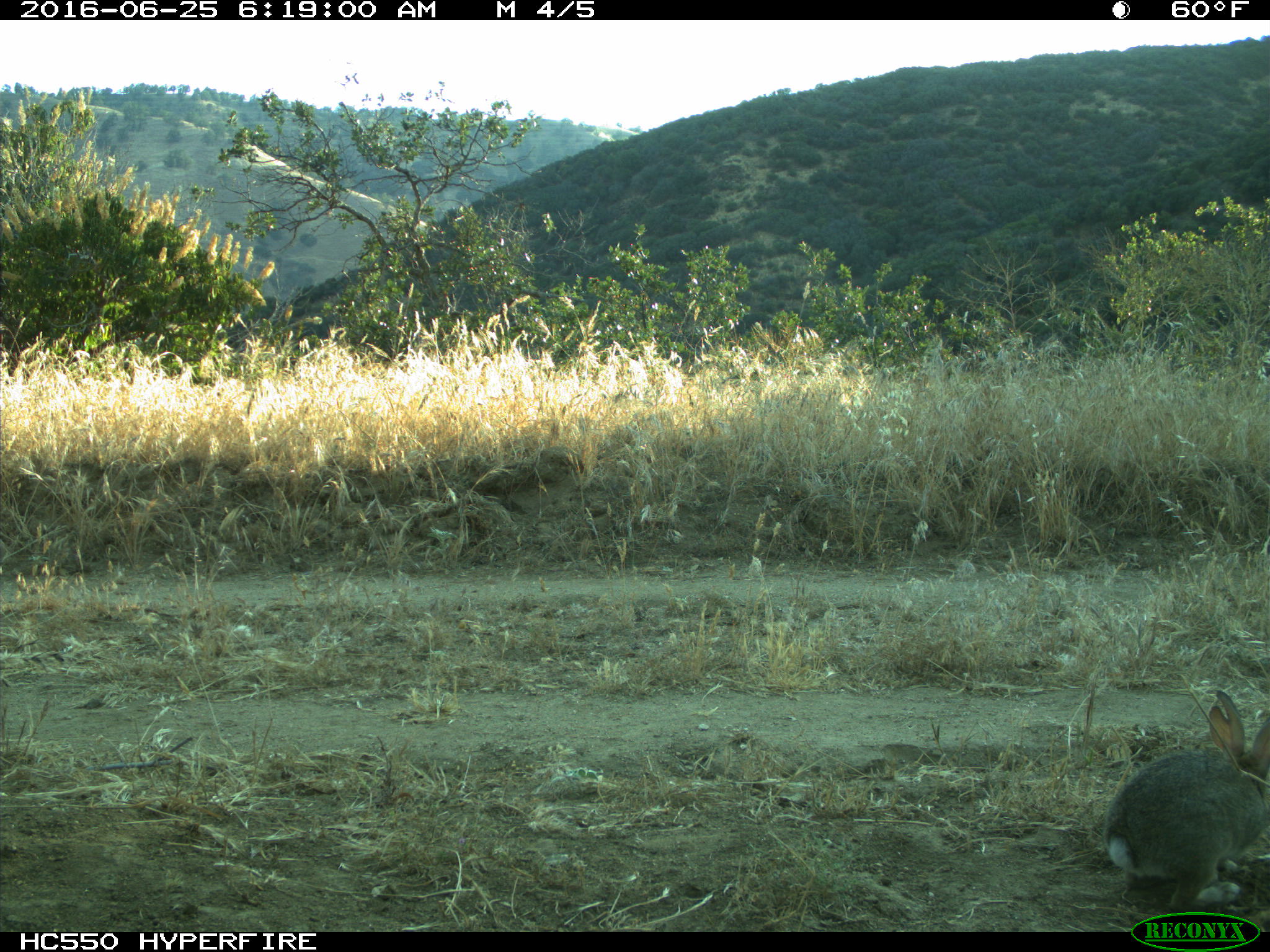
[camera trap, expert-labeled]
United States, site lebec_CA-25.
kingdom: Animalia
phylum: Chordata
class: Mammalia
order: Lagomorpha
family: Leporidae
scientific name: Leporidae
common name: rabbits and hares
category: unidentified rabbit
Unidentified rabbit (rabbits and hares) (Leporidae).